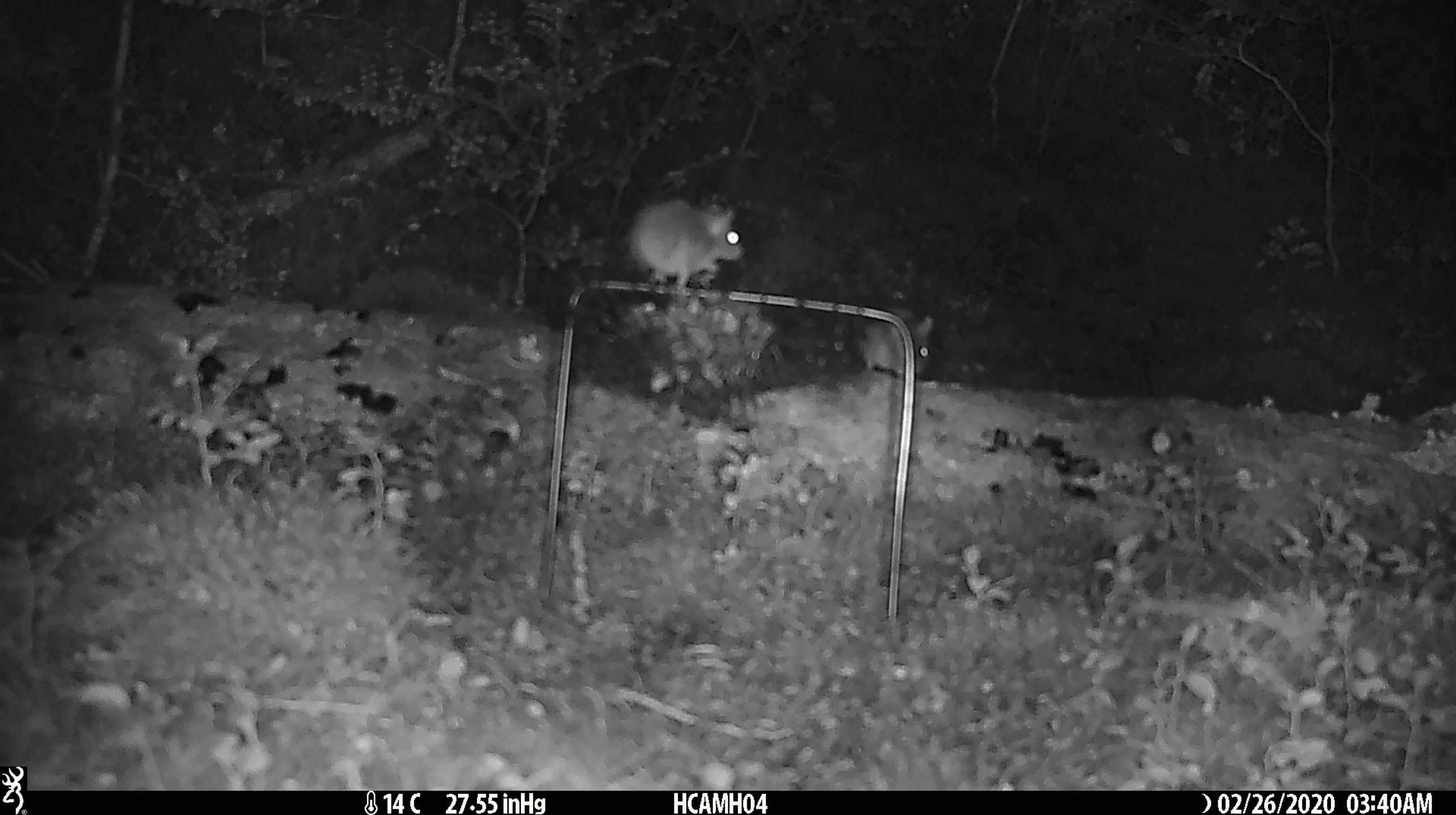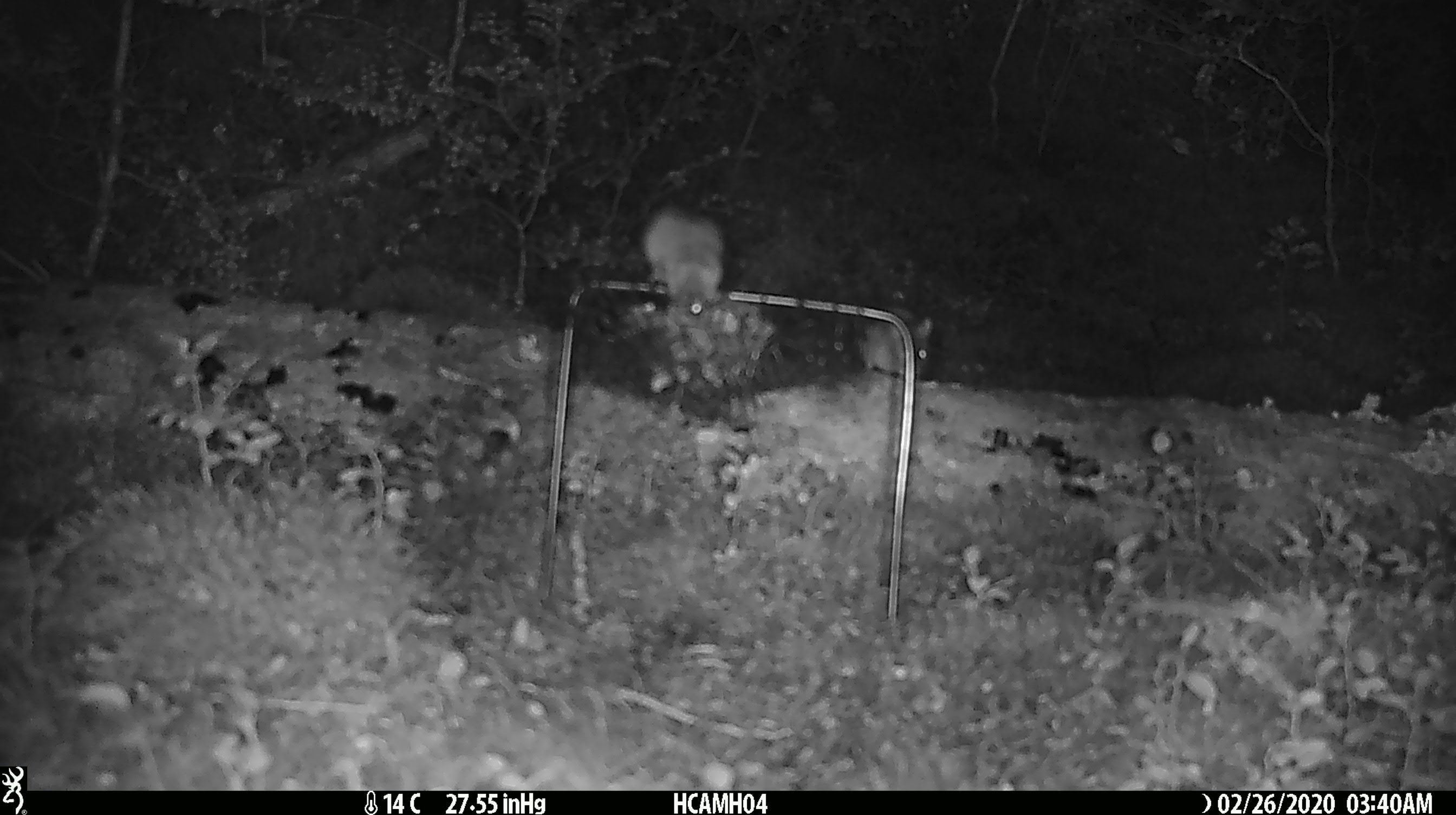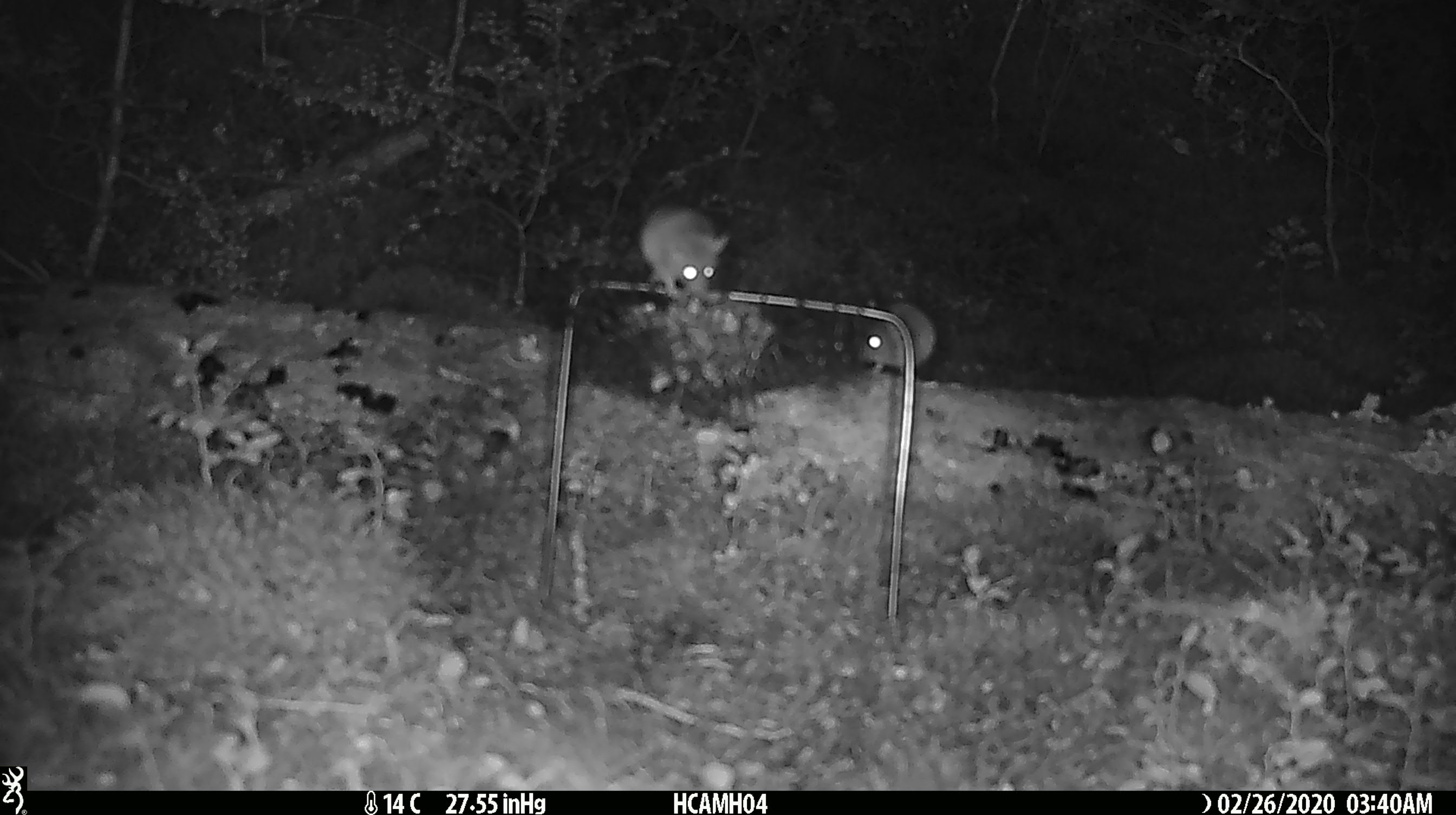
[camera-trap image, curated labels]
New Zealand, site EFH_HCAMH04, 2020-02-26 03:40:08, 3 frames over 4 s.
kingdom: Animalia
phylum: Chordata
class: Mammalia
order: Rodentia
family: Muridae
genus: Mus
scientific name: Mus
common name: mouse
Mouse (Mus).